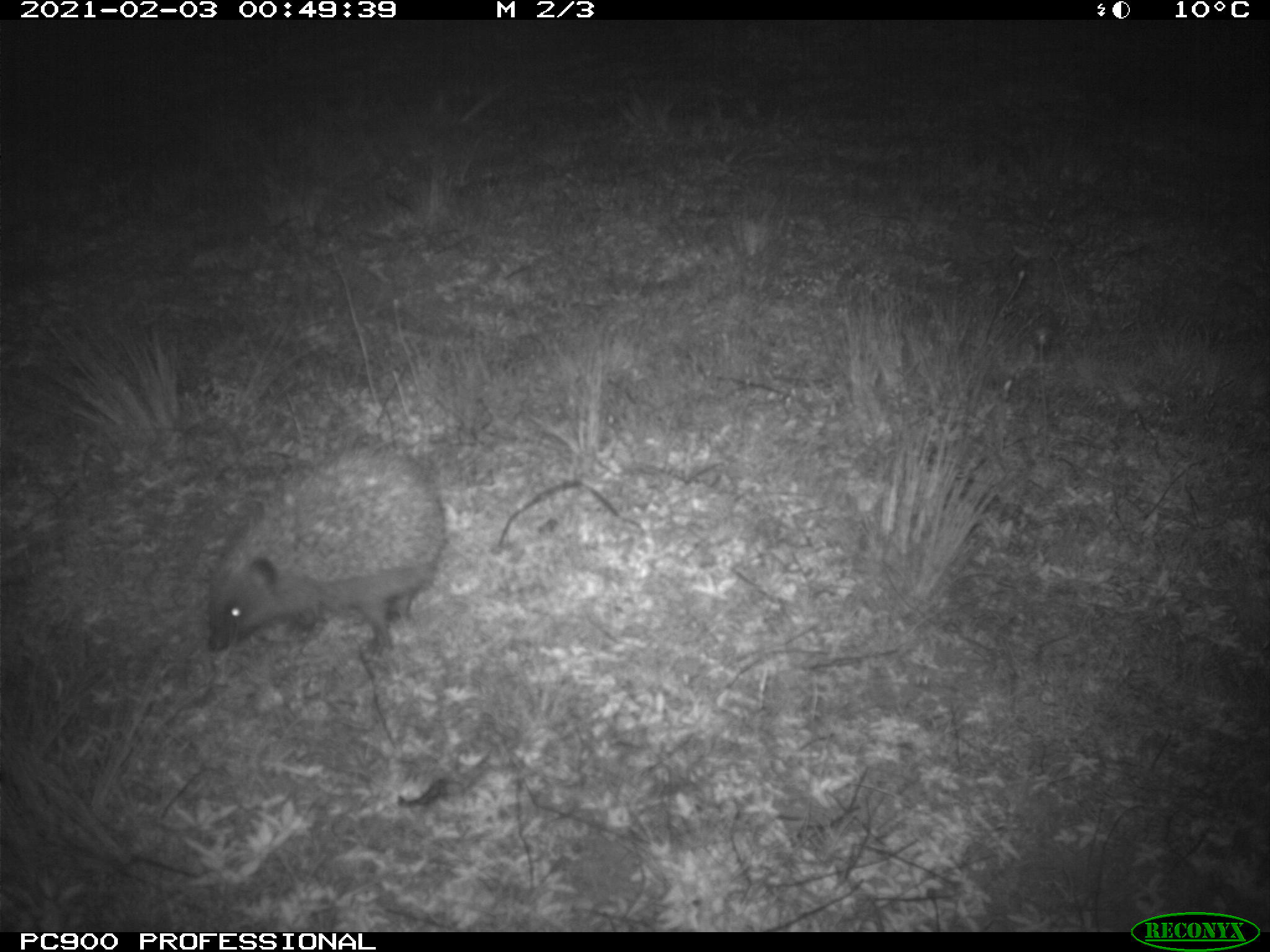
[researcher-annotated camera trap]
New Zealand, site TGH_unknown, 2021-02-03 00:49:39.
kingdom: Animalia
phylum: Chordata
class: Mammalia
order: Eulipotyphla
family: Erinaceidae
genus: Erinaceus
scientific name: Erinaceus europaeus europaeus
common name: european hedgehog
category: hedgehog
Hedgehog (european hedgehog) (Erinaceus europaeus europaeus).